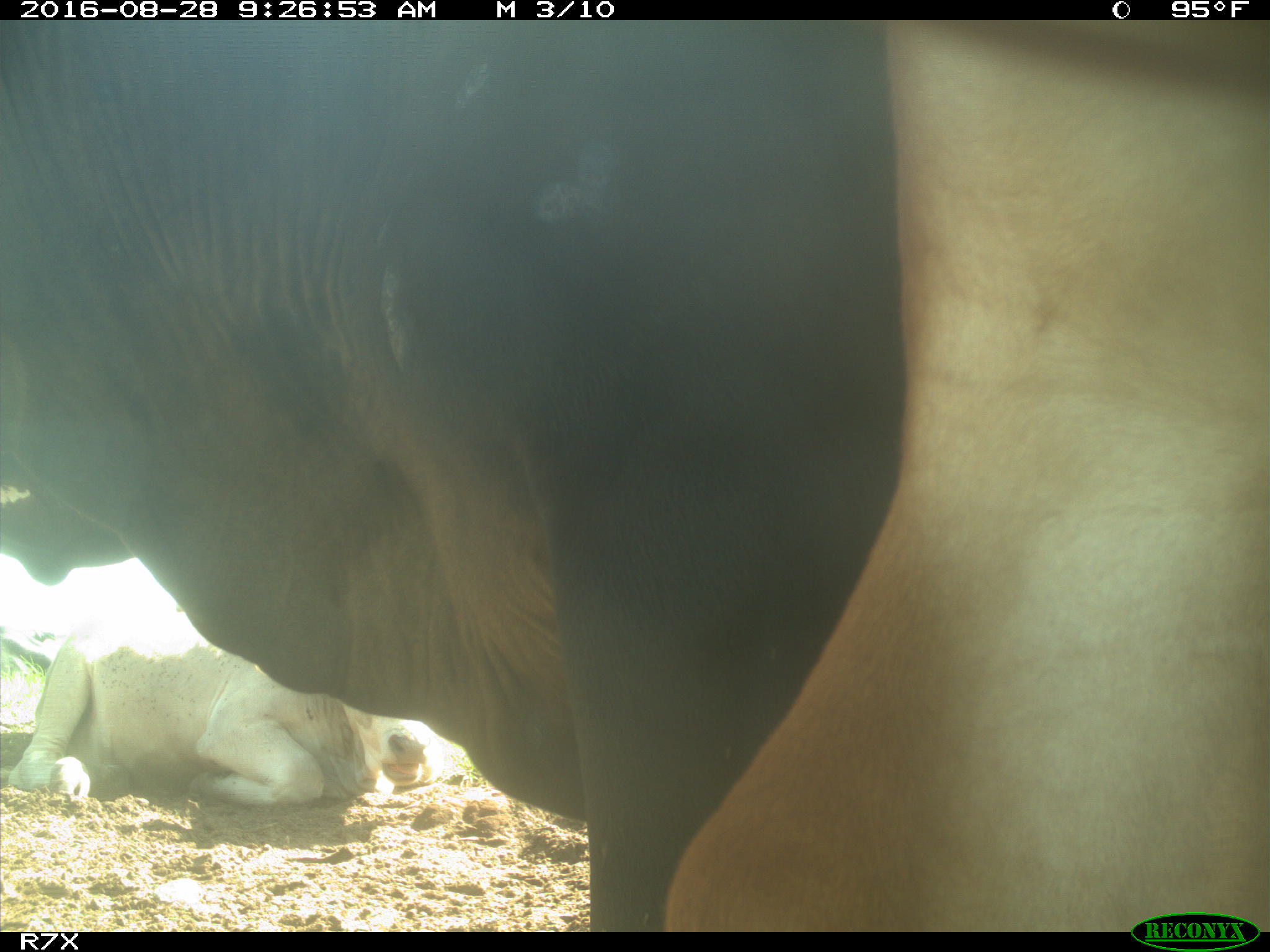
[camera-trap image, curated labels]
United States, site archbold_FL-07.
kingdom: Animalia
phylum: Chordata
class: Mammalia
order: Artiodactyla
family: Bovidae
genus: Bos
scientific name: Bos taurus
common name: domestic cow